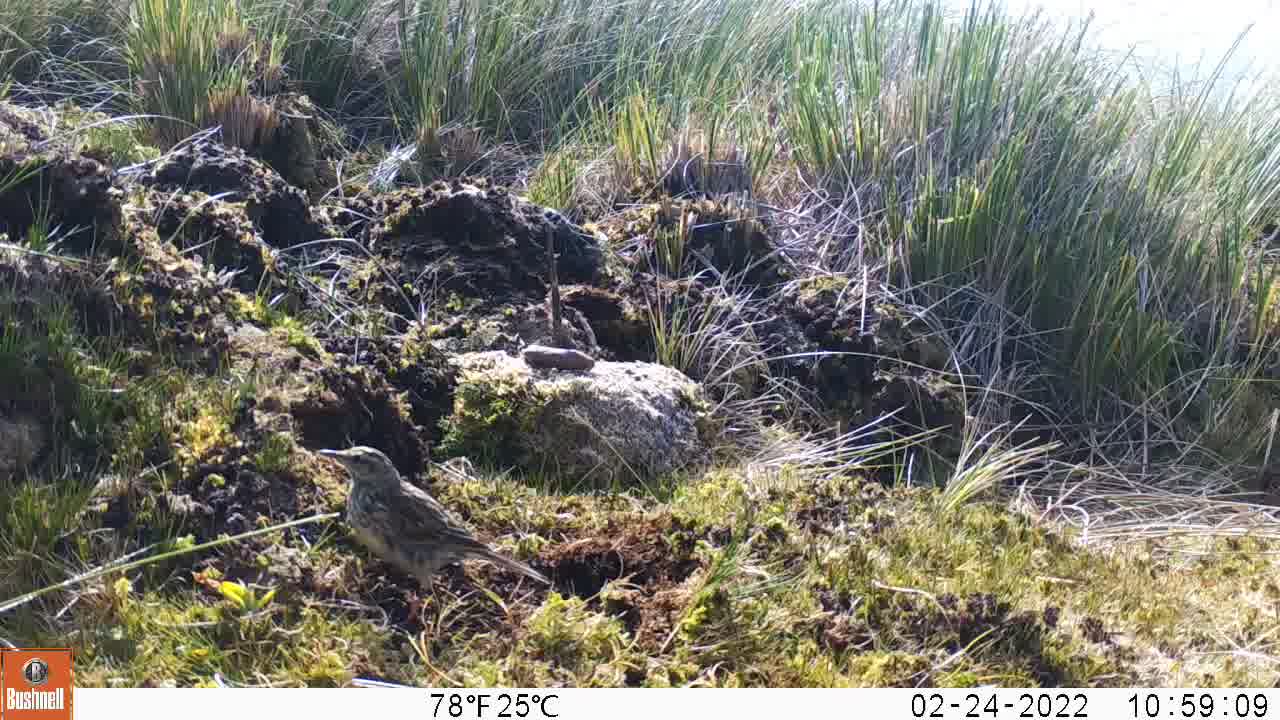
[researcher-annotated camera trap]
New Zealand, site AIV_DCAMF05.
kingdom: Animalia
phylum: Chordata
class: Aves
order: Passeriformes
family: Motacillidae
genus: Anthus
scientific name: Anthus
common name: pipit